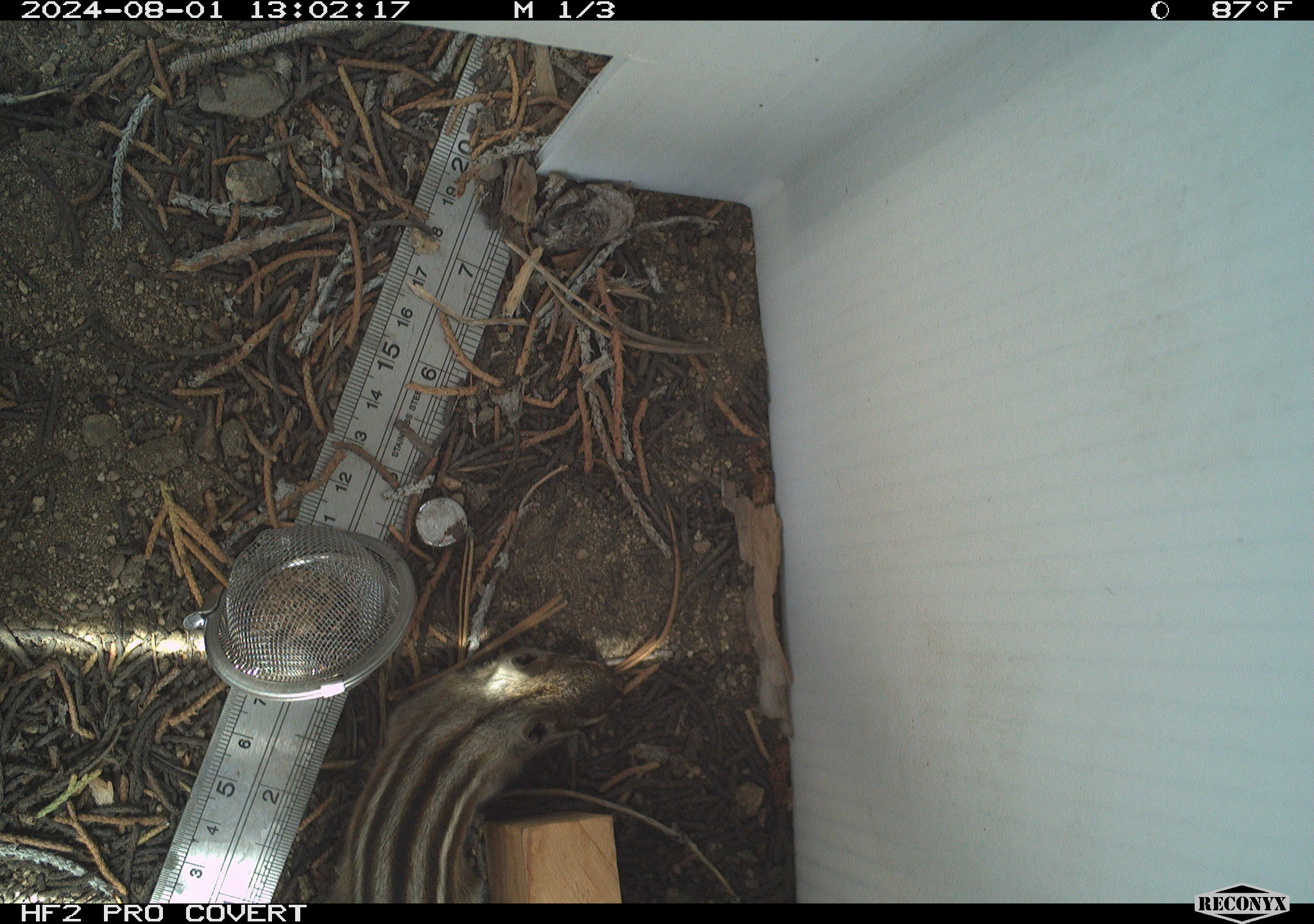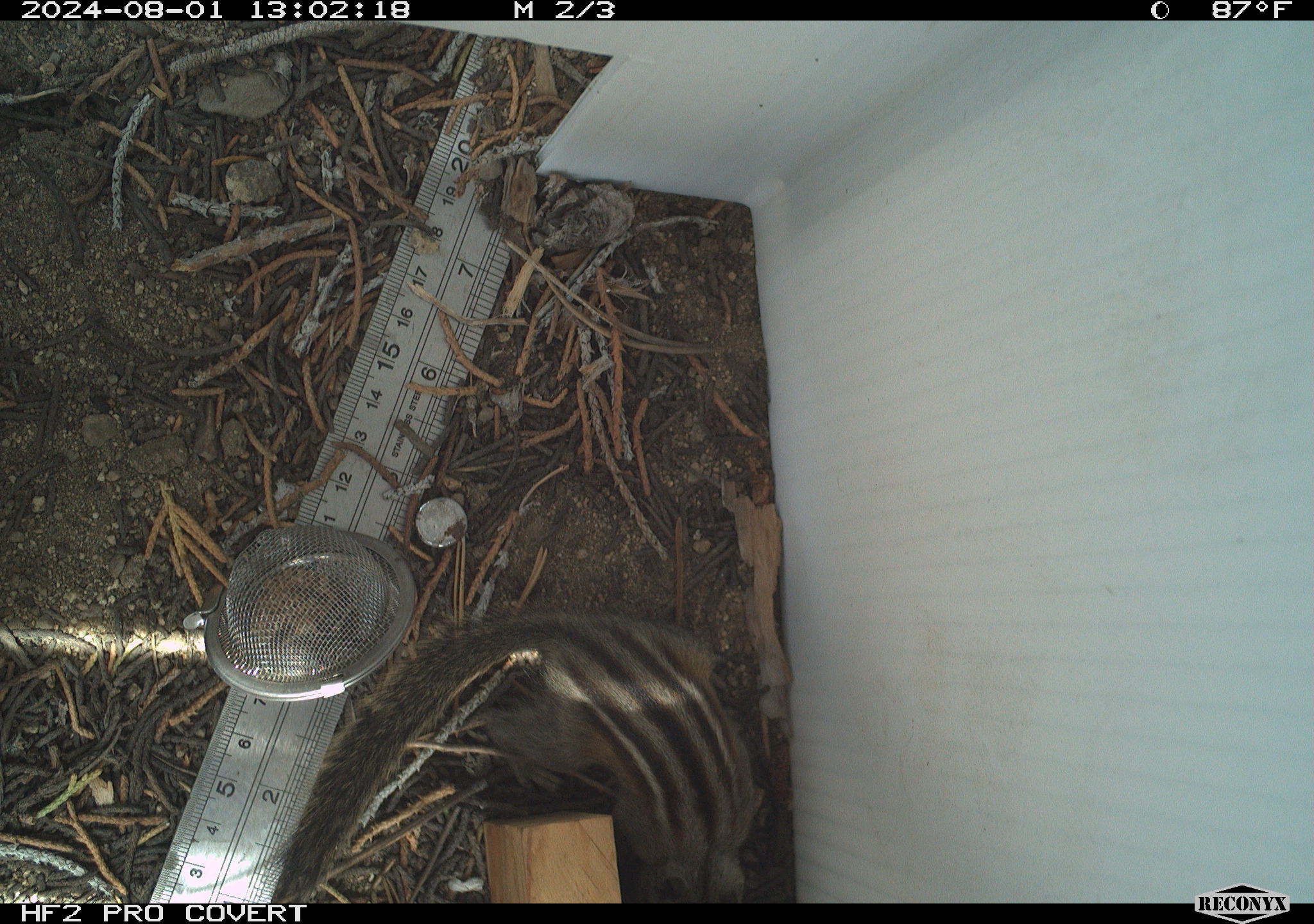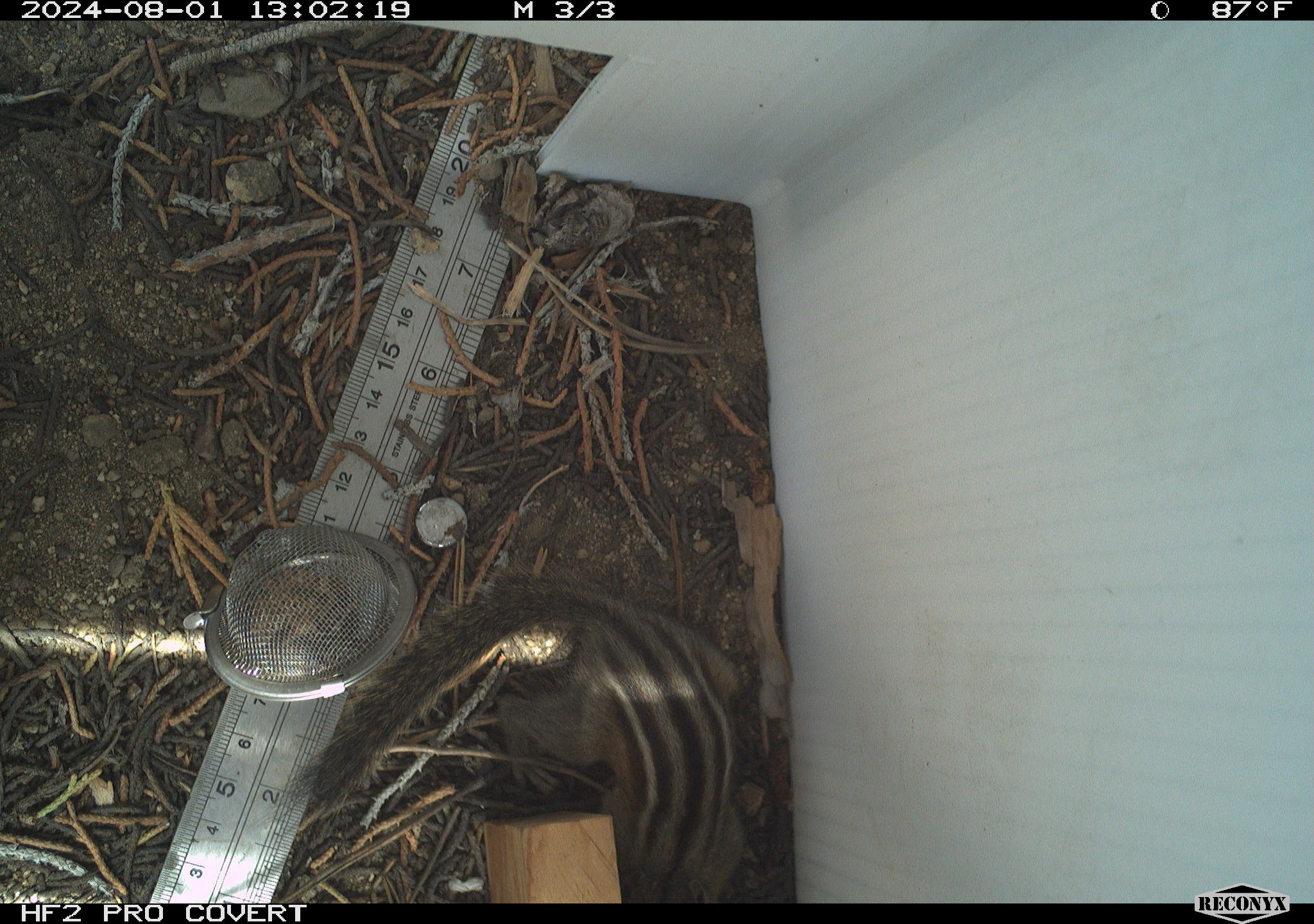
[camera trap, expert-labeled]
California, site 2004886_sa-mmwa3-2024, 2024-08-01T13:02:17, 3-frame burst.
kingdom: Animalia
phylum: Chordata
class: Mammalia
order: Rodentia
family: Sciuridae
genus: Neotamias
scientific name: Neotamias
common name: western chipmunks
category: neotamias species